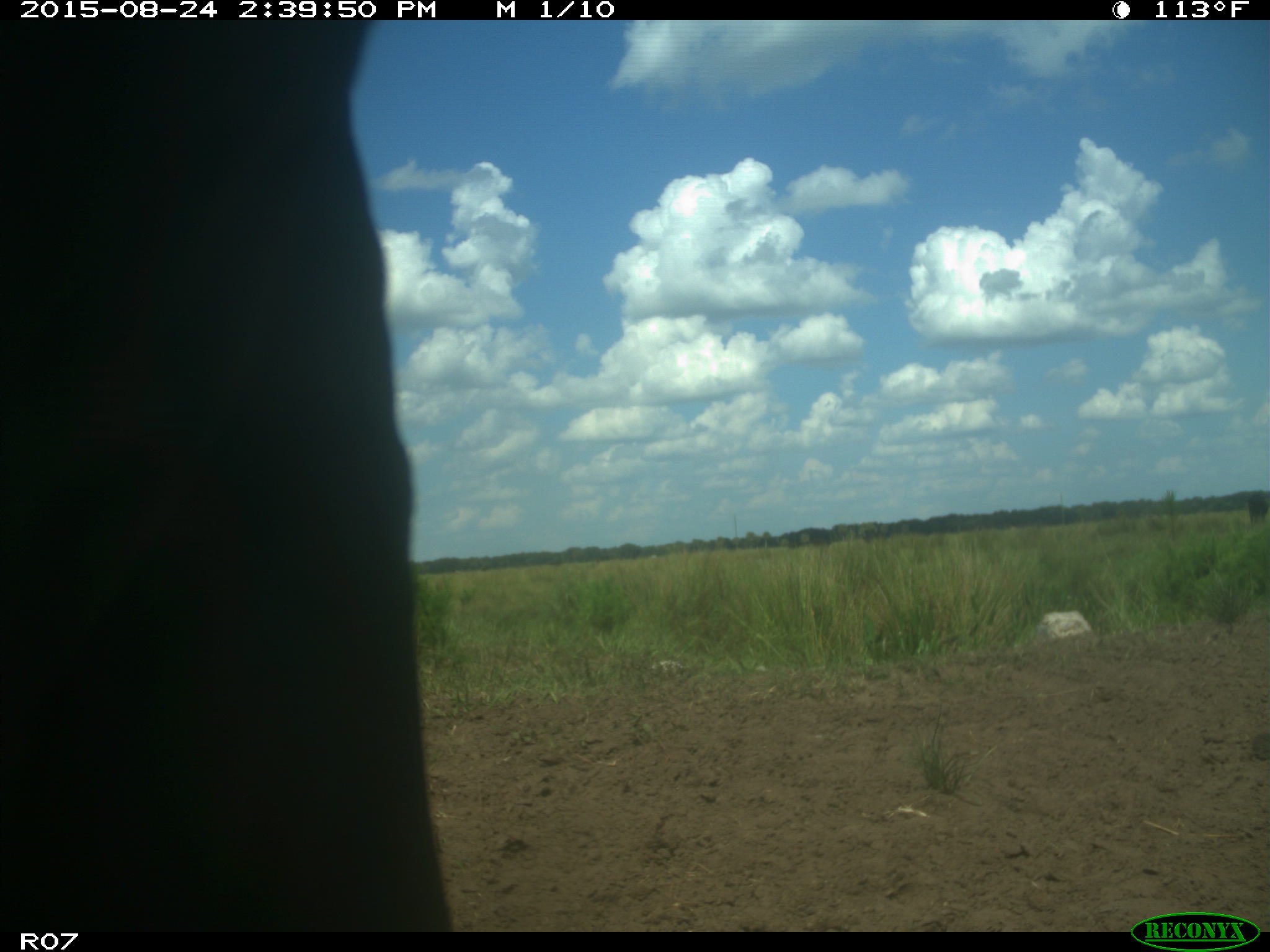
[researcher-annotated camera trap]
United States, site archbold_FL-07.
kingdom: Animalia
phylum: Chordata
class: Mammalia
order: Artiodactyla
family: Bovidae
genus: Bos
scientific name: Bos taurus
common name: domestic cow